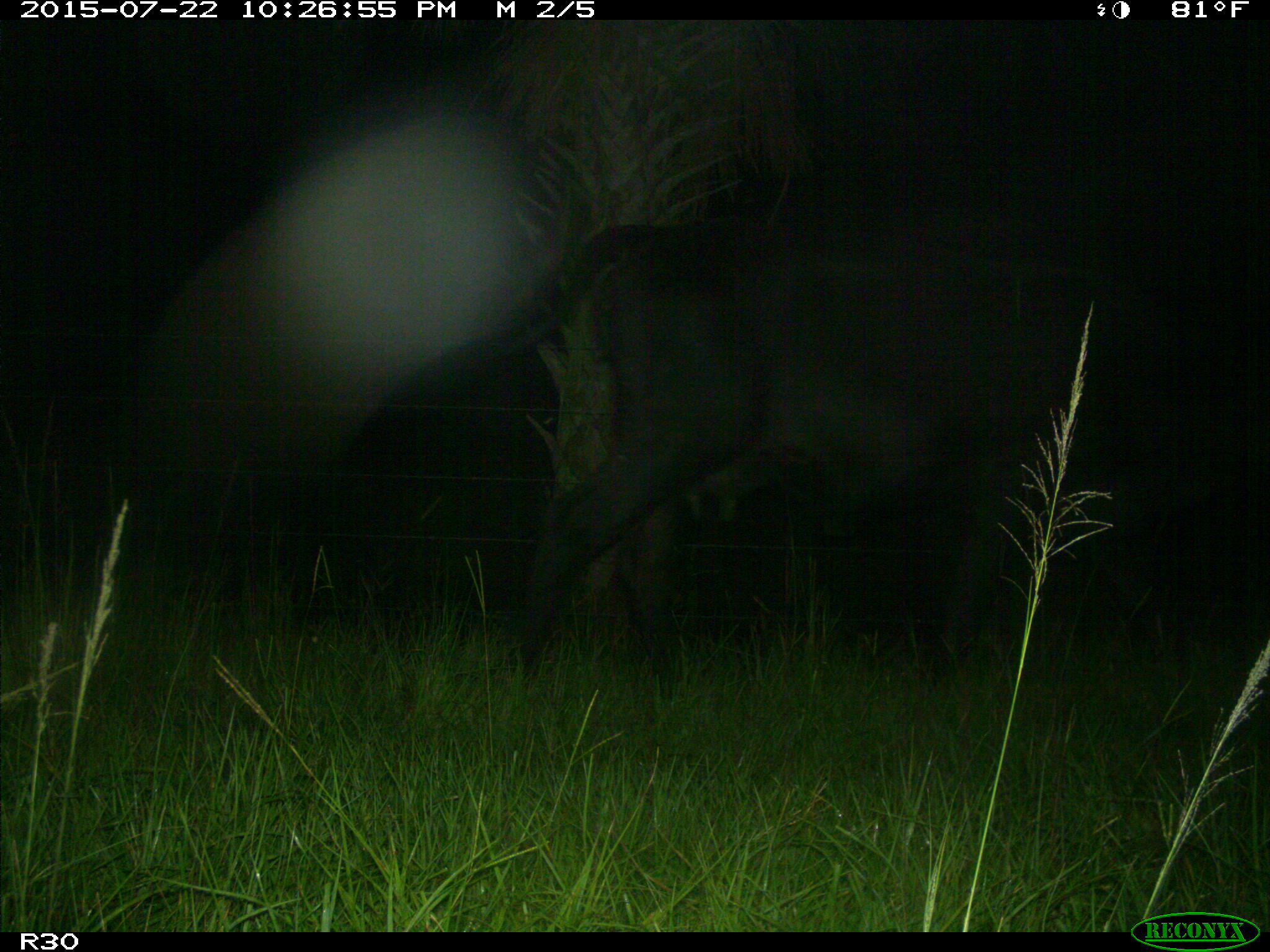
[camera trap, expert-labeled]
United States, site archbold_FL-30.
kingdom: Animalia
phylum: Chordata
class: Mammalia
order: Artiodactyla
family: Bovidae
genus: Bos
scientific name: Bos taurus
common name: domestic cow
Bos taurus (domestic cow).